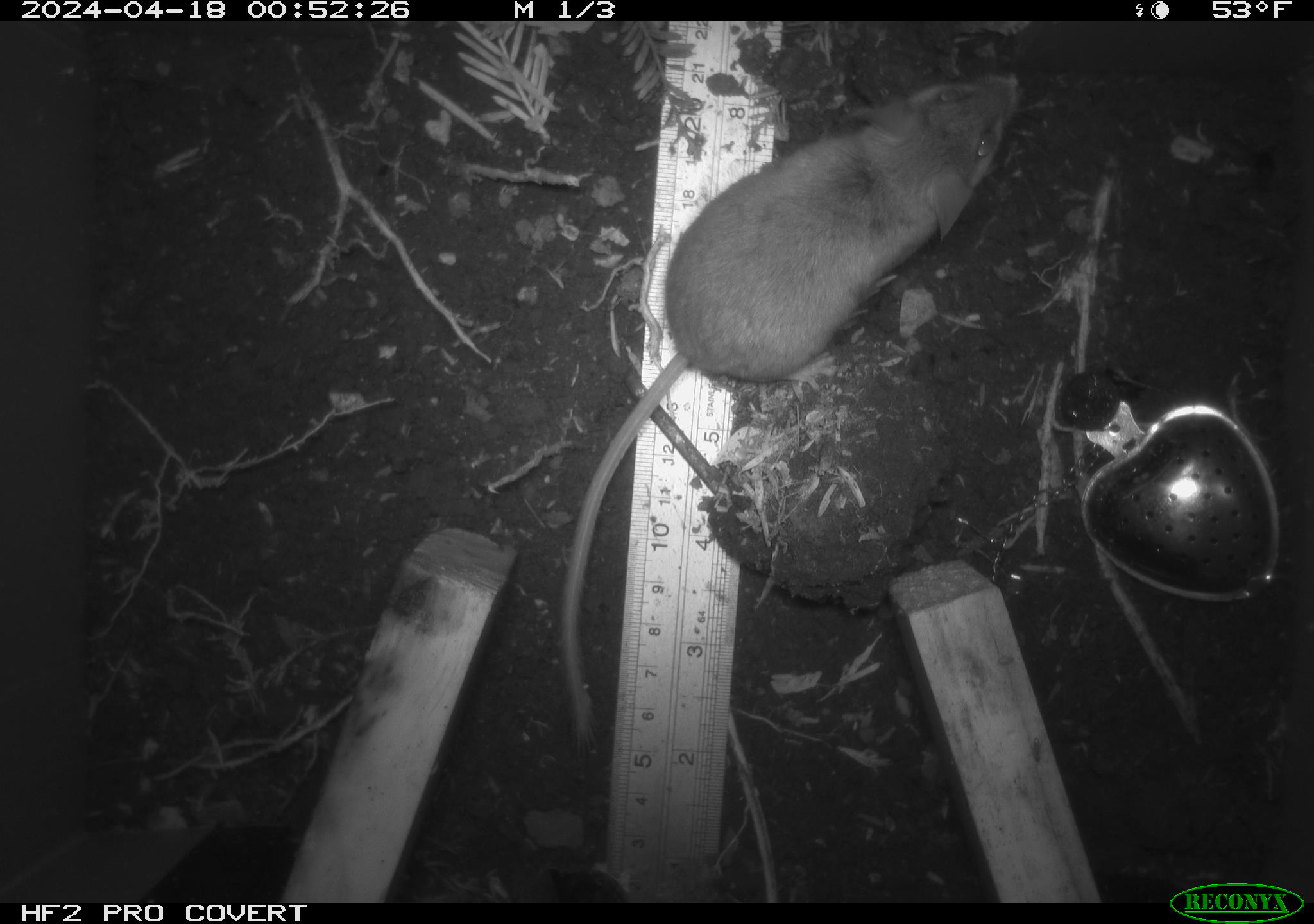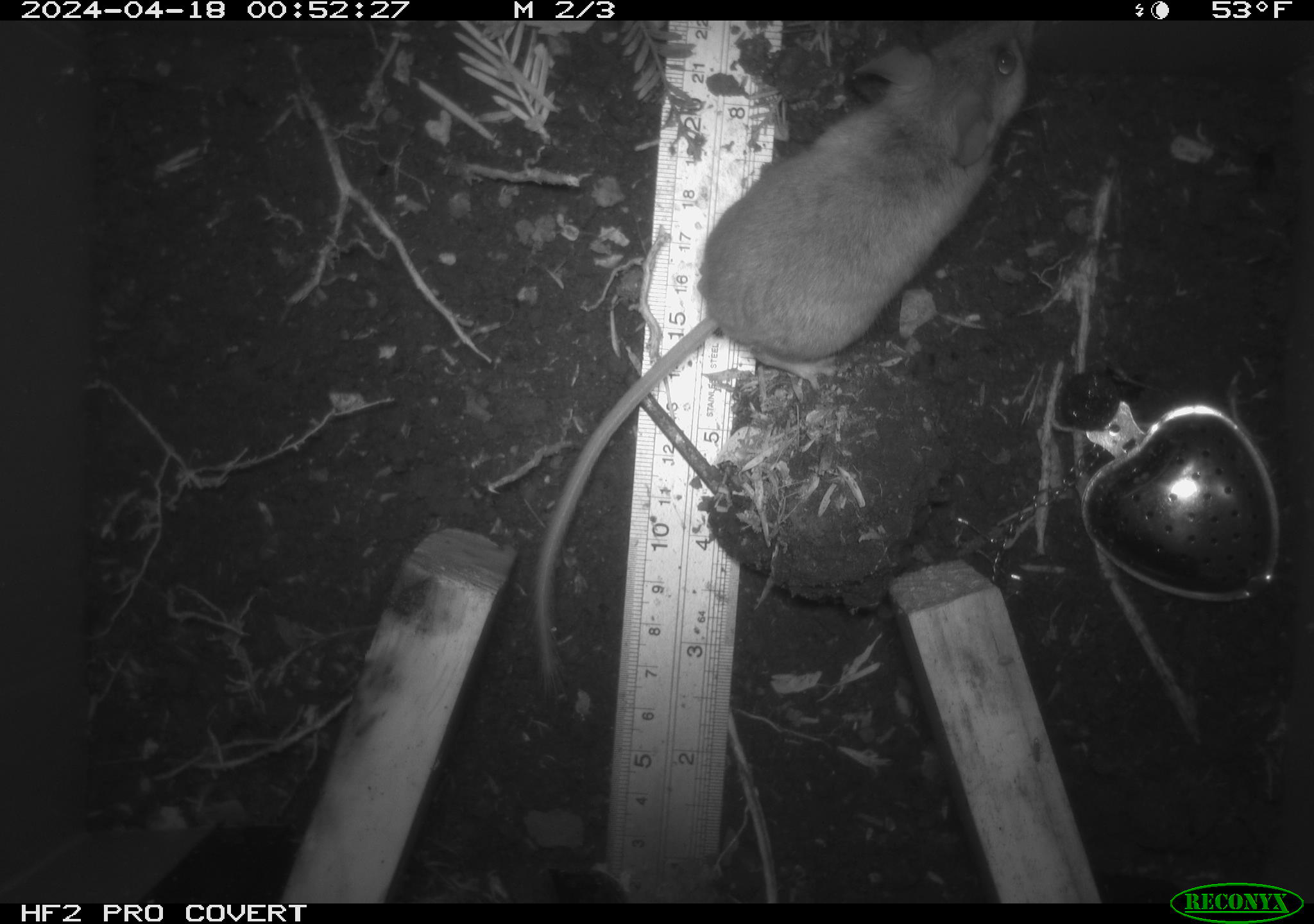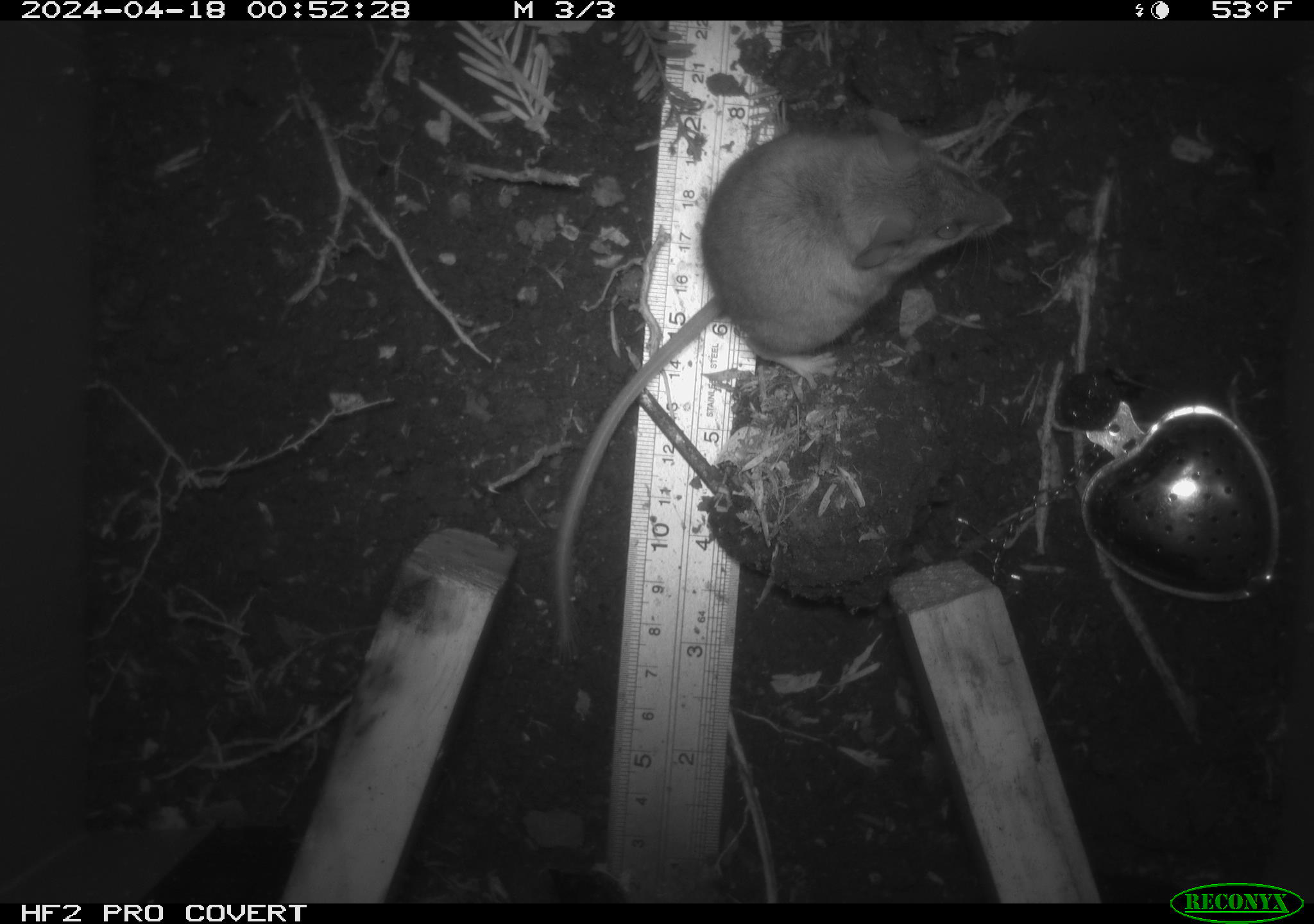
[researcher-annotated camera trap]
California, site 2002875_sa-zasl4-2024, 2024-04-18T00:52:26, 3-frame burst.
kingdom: Animalia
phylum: Chordata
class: Mammalia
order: Rodentia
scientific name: Rodentia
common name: mouse species